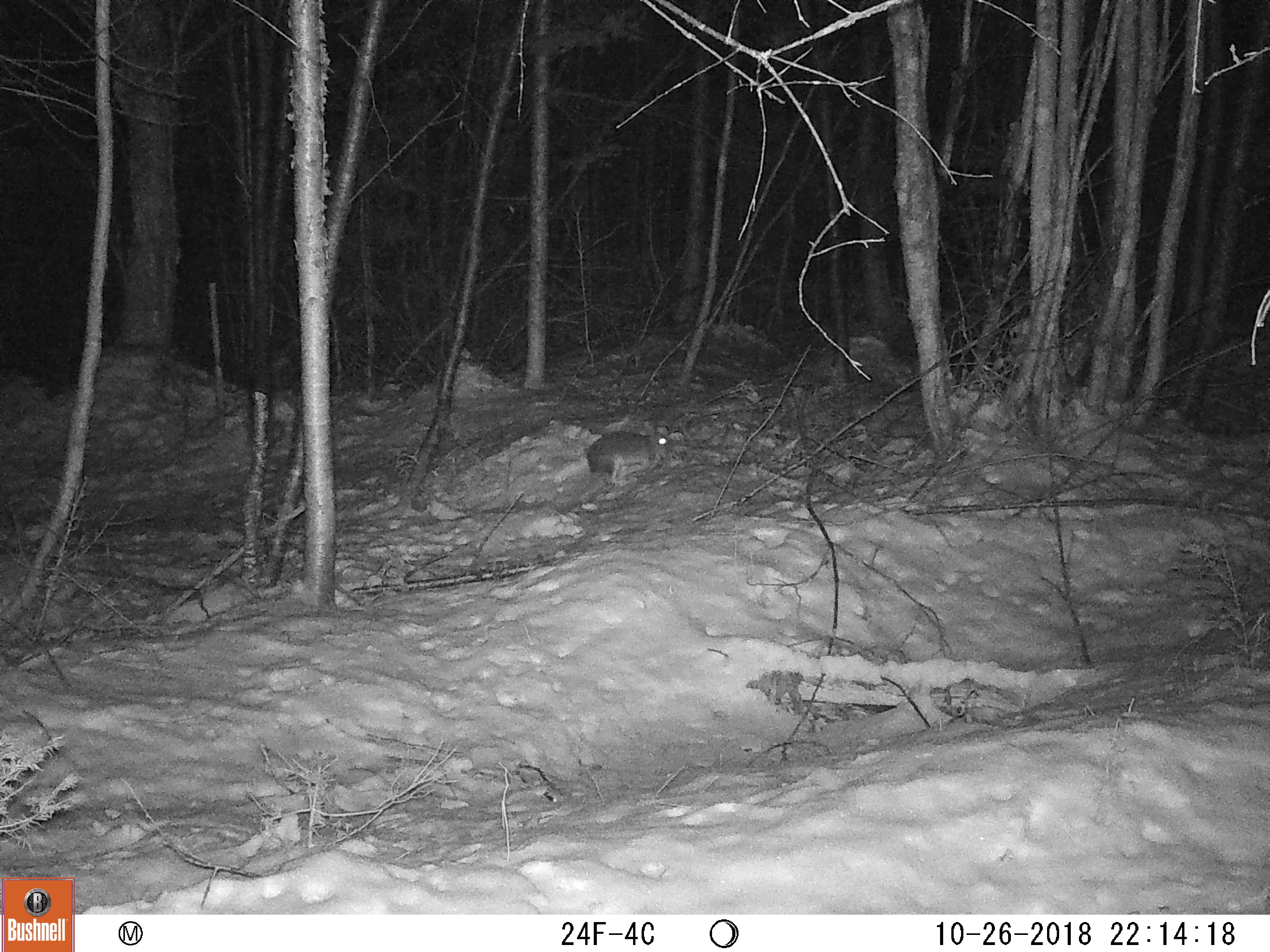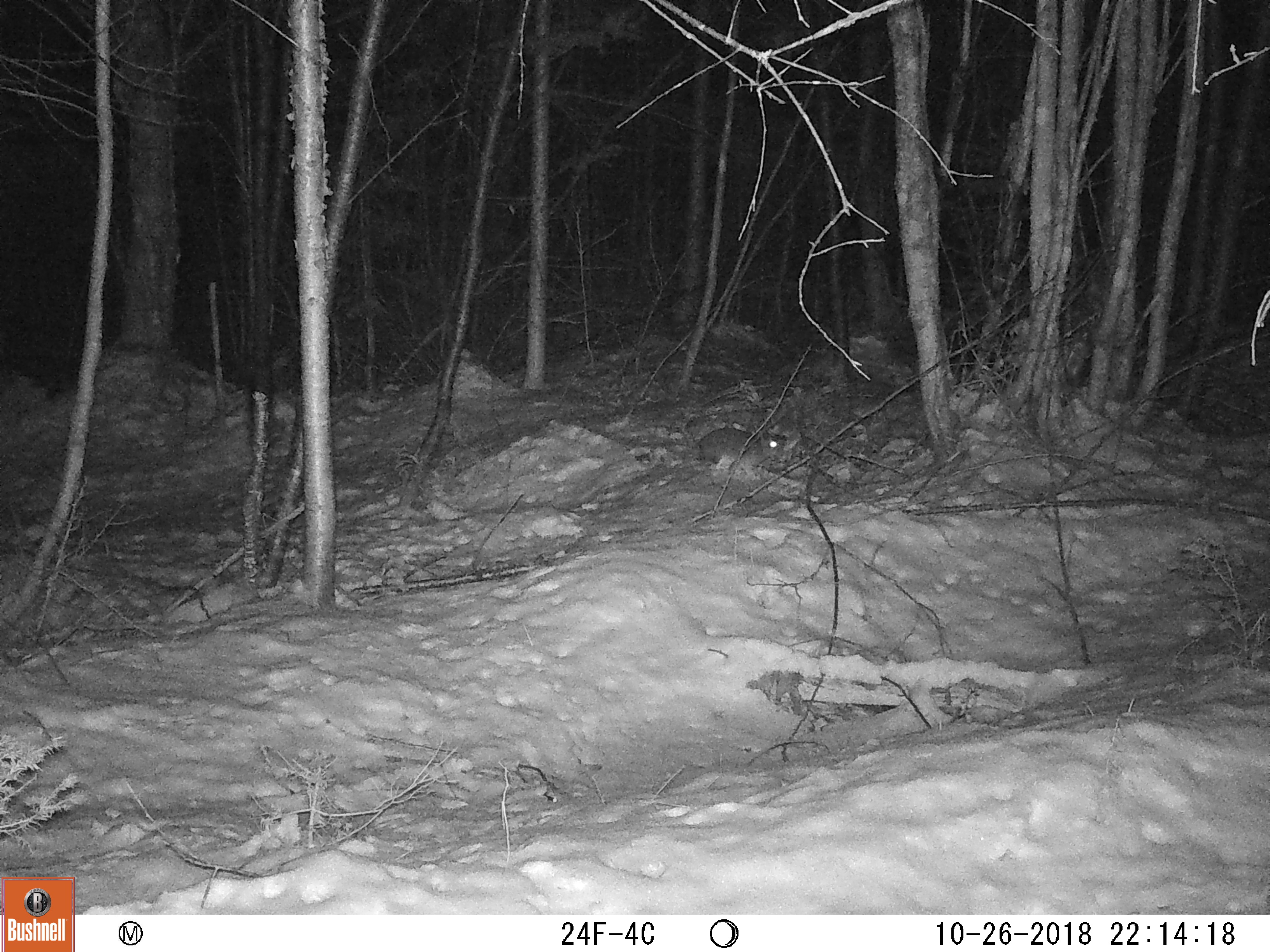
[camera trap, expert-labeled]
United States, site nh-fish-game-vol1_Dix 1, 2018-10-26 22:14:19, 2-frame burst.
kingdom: Animalia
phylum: Chordata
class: Mammalia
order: Lagomorpha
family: Leporidae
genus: Lepus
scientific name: Lepus americanus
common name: snowshoe hare